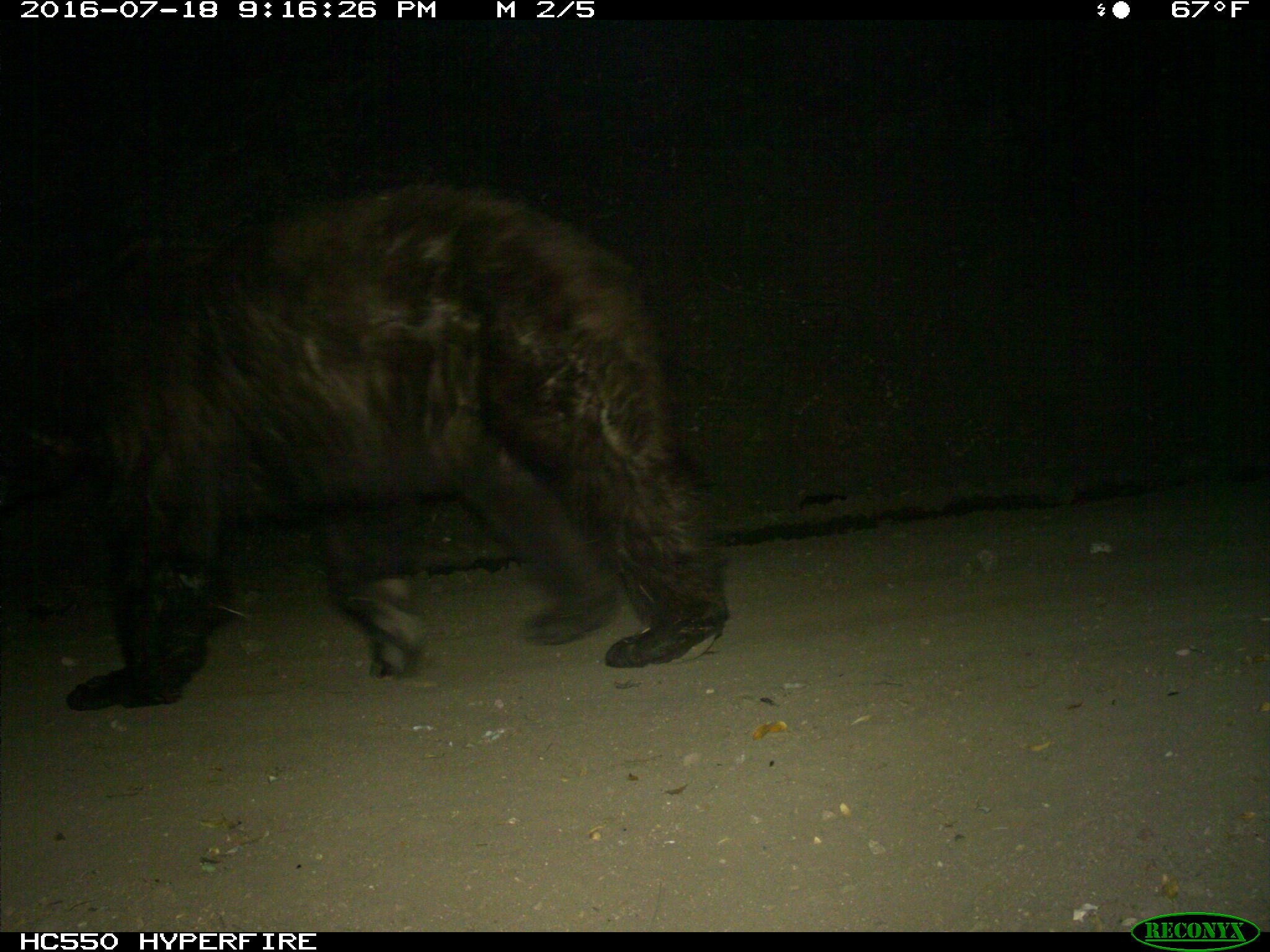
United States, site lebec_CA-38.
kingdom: Animalia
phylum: Chordata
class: Mammalia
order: Carnivora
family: Ursidae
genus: Ursus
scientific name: Ursus americanus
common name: american black bear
Ursus americanus (american black bear).